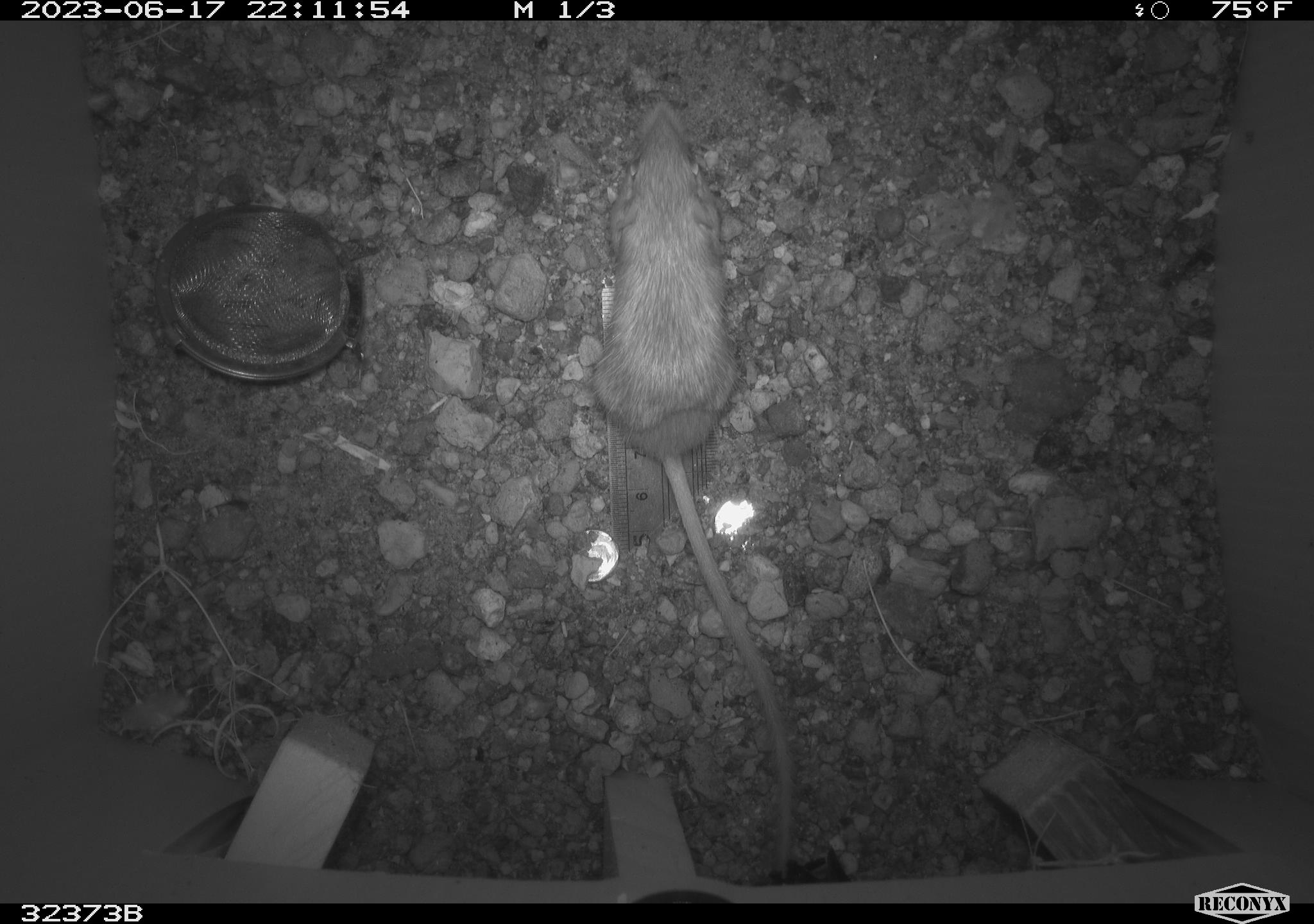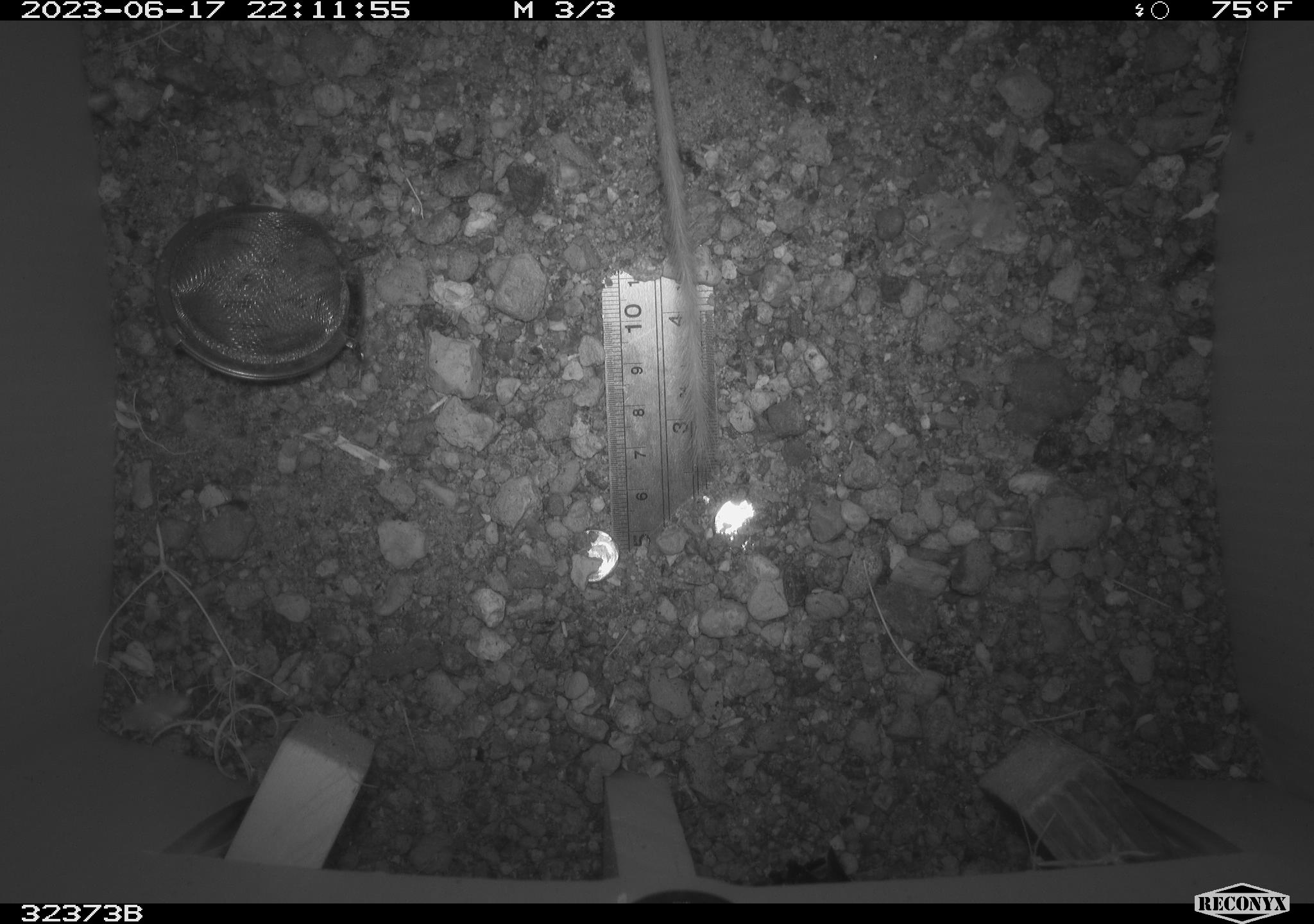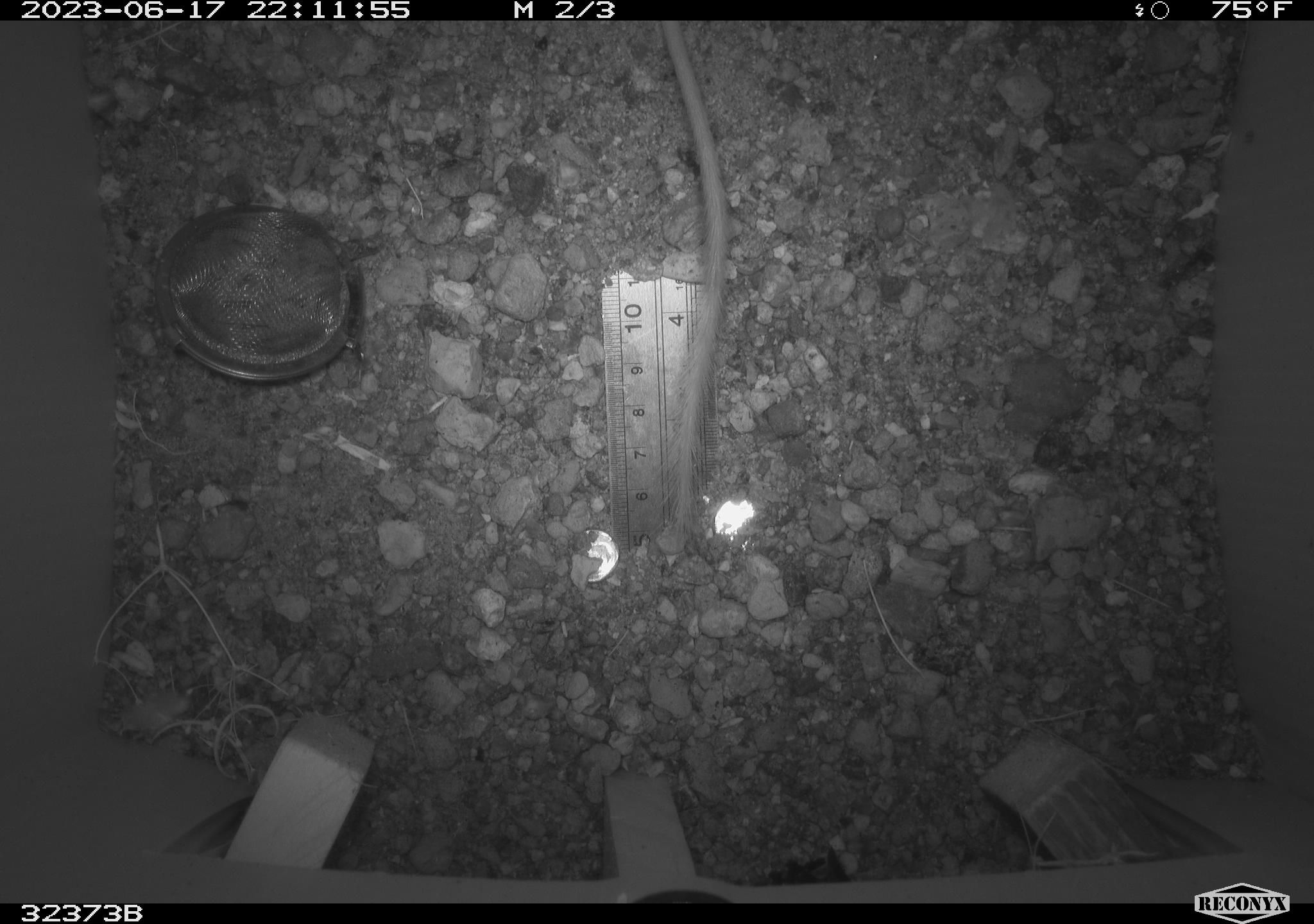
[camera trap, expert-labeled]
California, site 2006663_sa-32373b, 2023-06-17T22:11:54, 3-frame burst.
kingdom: Animalia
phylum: Chordata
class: Mammalia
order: Rodentia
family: Heteromyidae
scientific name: Heteromyidae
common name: kangaroo rats and pocket mice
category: heteromyidae family